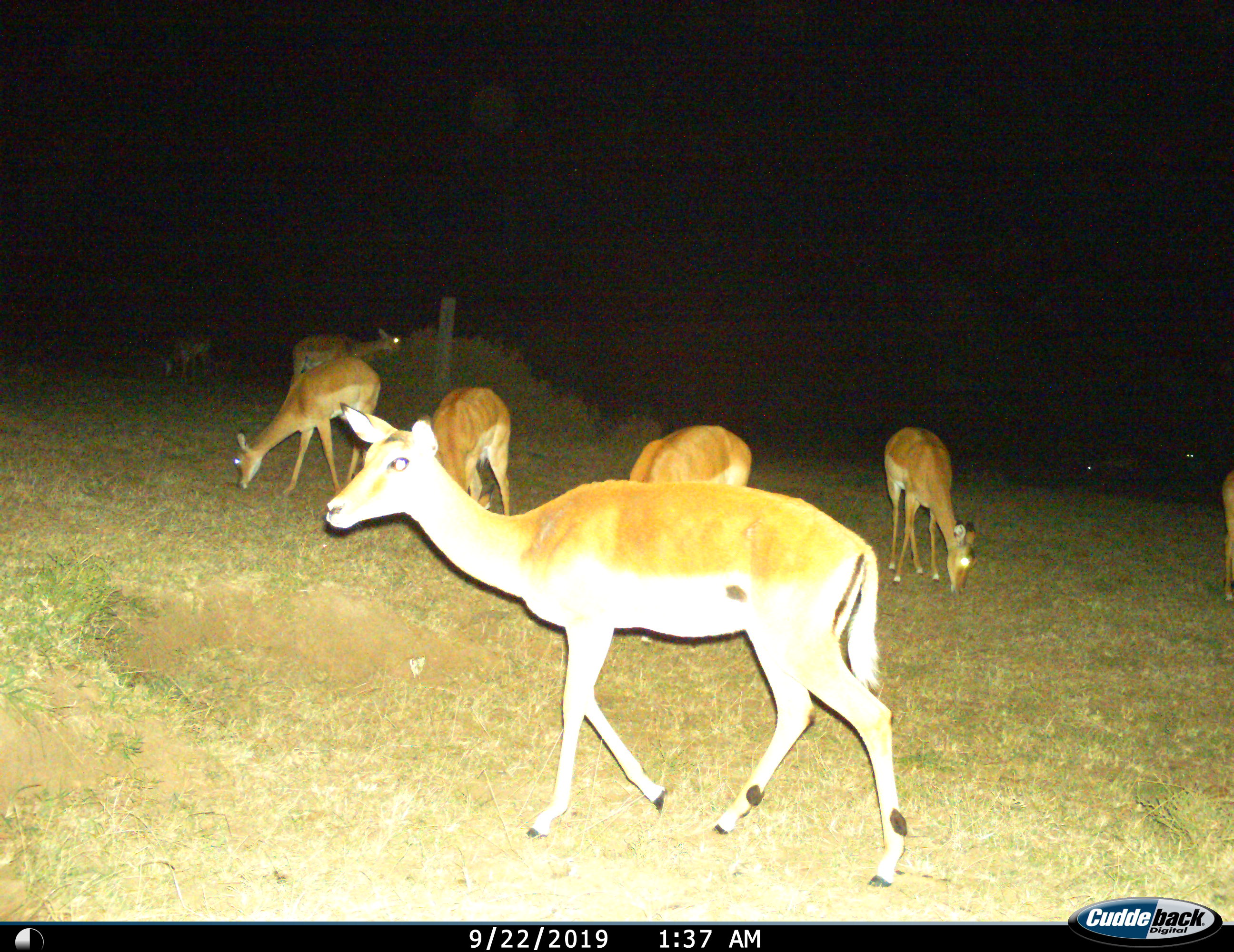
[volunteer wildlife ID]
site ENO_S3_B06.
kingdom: Animalia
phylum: Chordata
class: Mammalia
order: Artiodactyla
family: Bovidae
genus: Aepyceros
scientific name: Aepyceros melampus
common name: impala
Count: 8.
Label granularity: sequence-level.